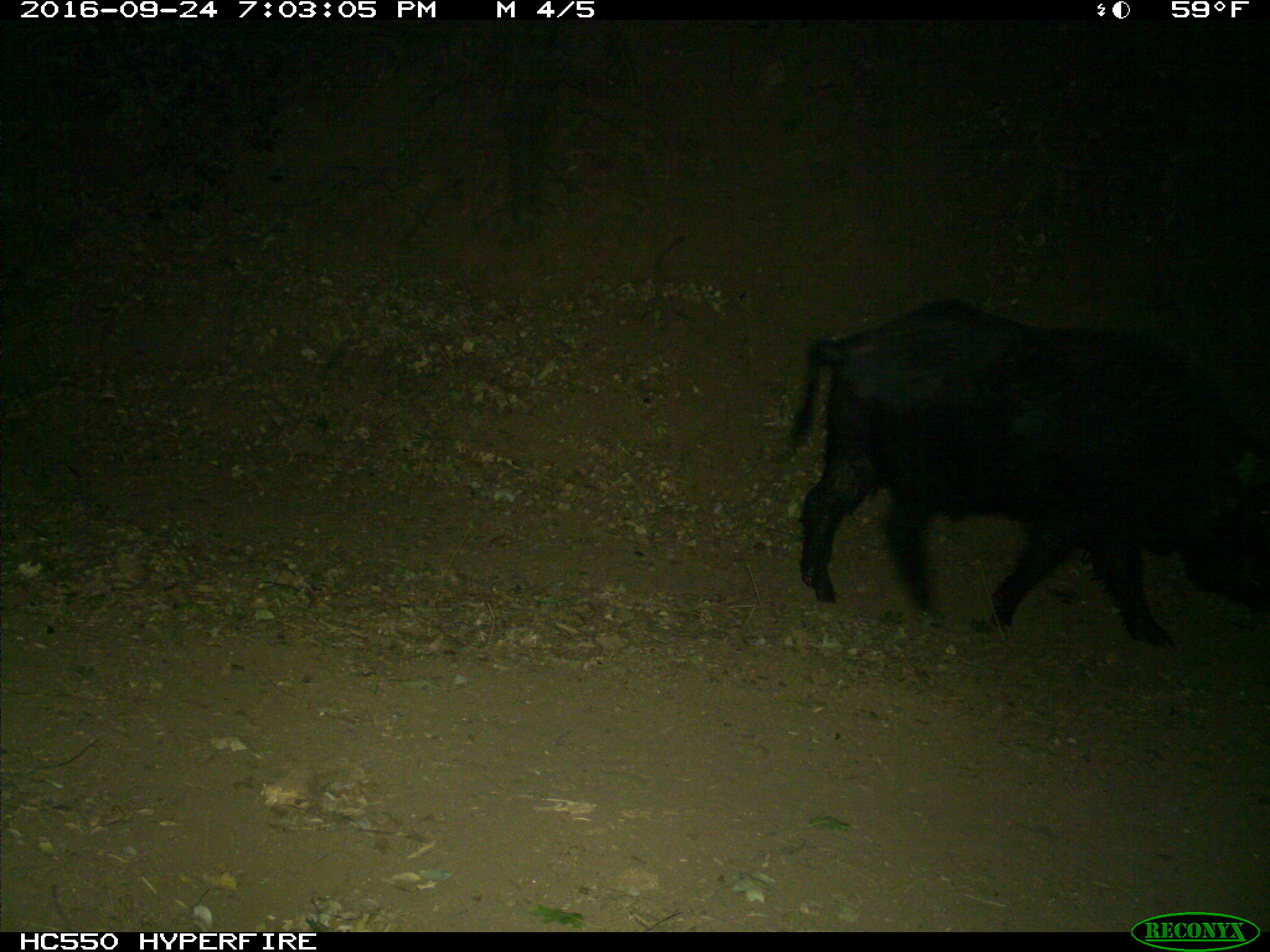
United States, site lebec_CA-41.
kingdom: Animalia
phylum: Chordata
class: Mammalia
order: Artiodactyla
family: Suidae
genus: Sus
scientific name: Sus scrofa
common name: wild boar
Sus scrofa (wild boar).